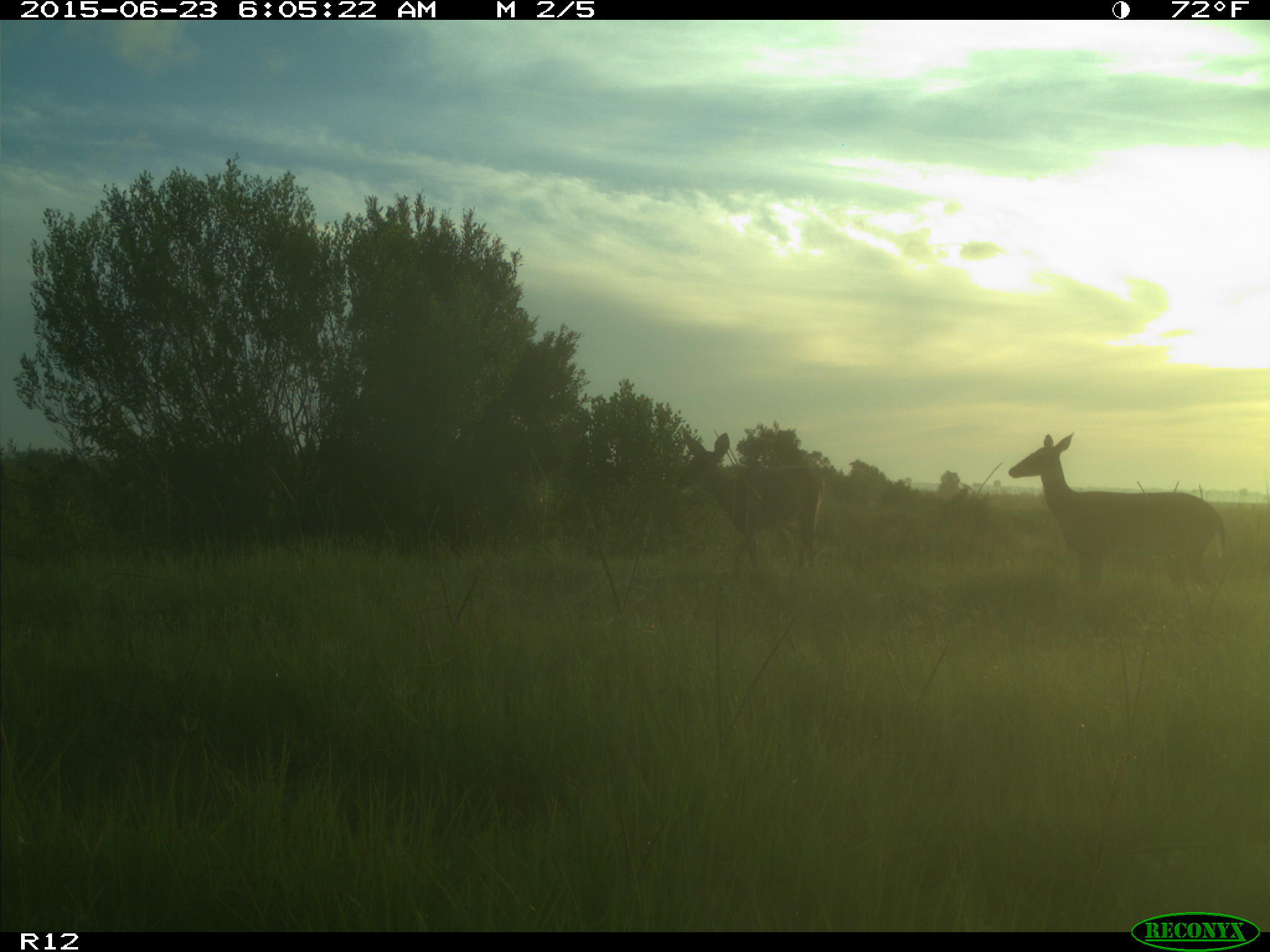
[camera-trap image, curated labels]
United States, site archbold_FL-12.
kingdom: Animalia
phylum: Chordata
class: Mammalia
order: Artiodactyla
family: Cervidae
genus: Odocoileus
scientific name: Odocoileus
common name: deer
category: unidentified deer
Unidentified deer (deer) (Odocoileus).